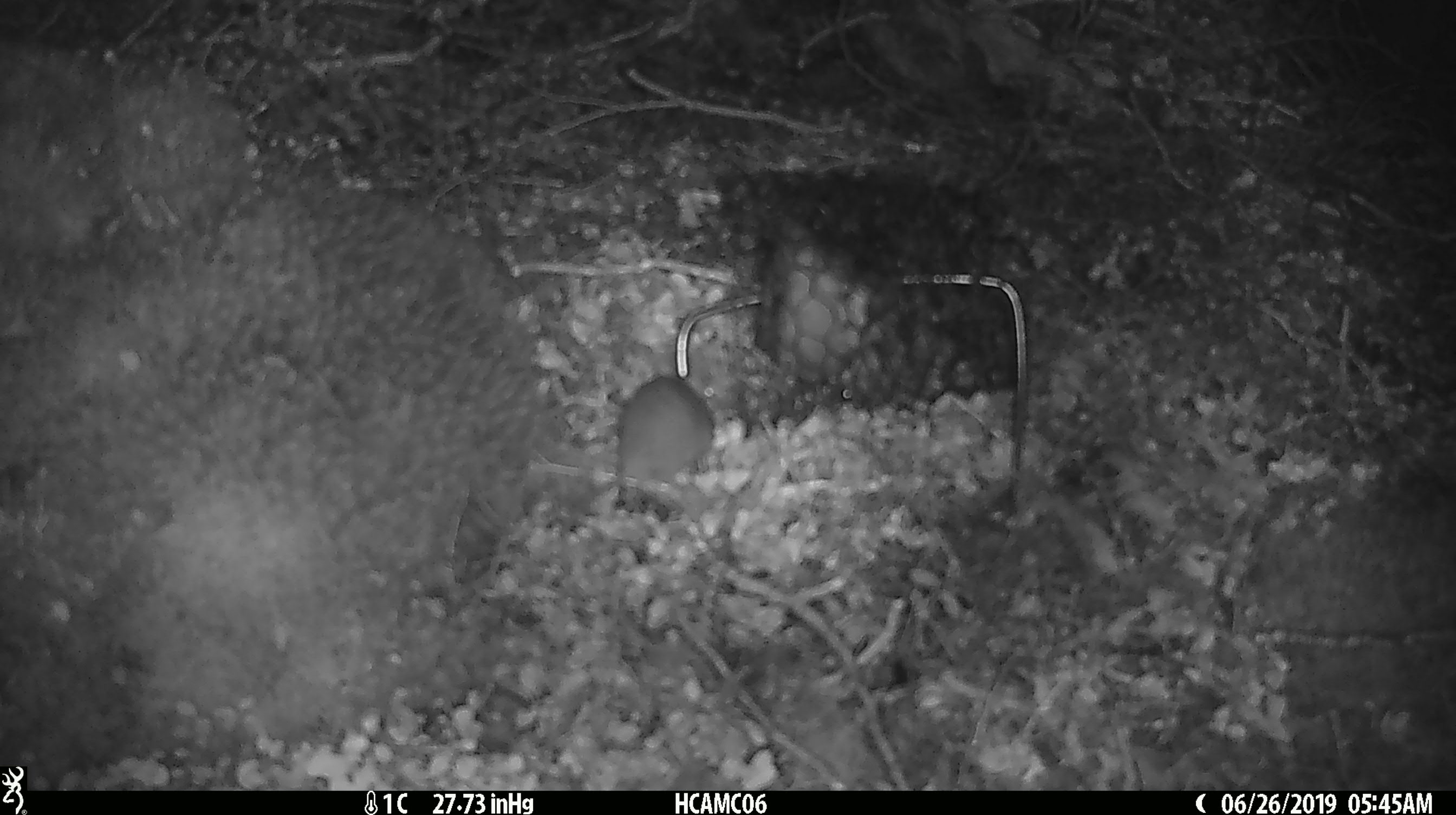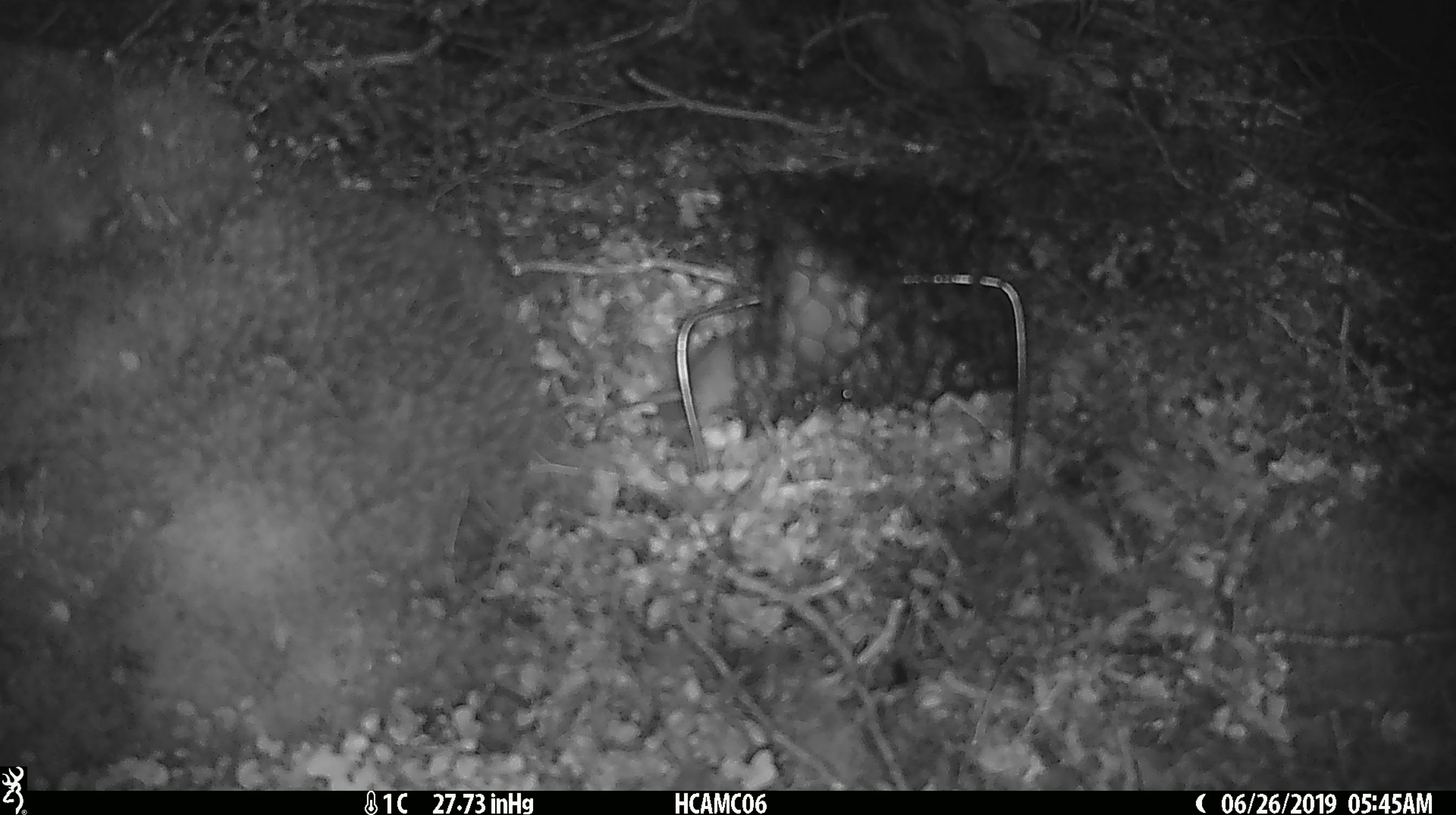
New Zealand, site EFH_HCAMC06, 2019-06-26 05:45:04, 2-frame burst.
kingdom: Animalia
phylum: Chordata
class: Mammalia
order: Rodentia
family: Muridae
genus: Mus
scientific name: Mus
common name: mouse